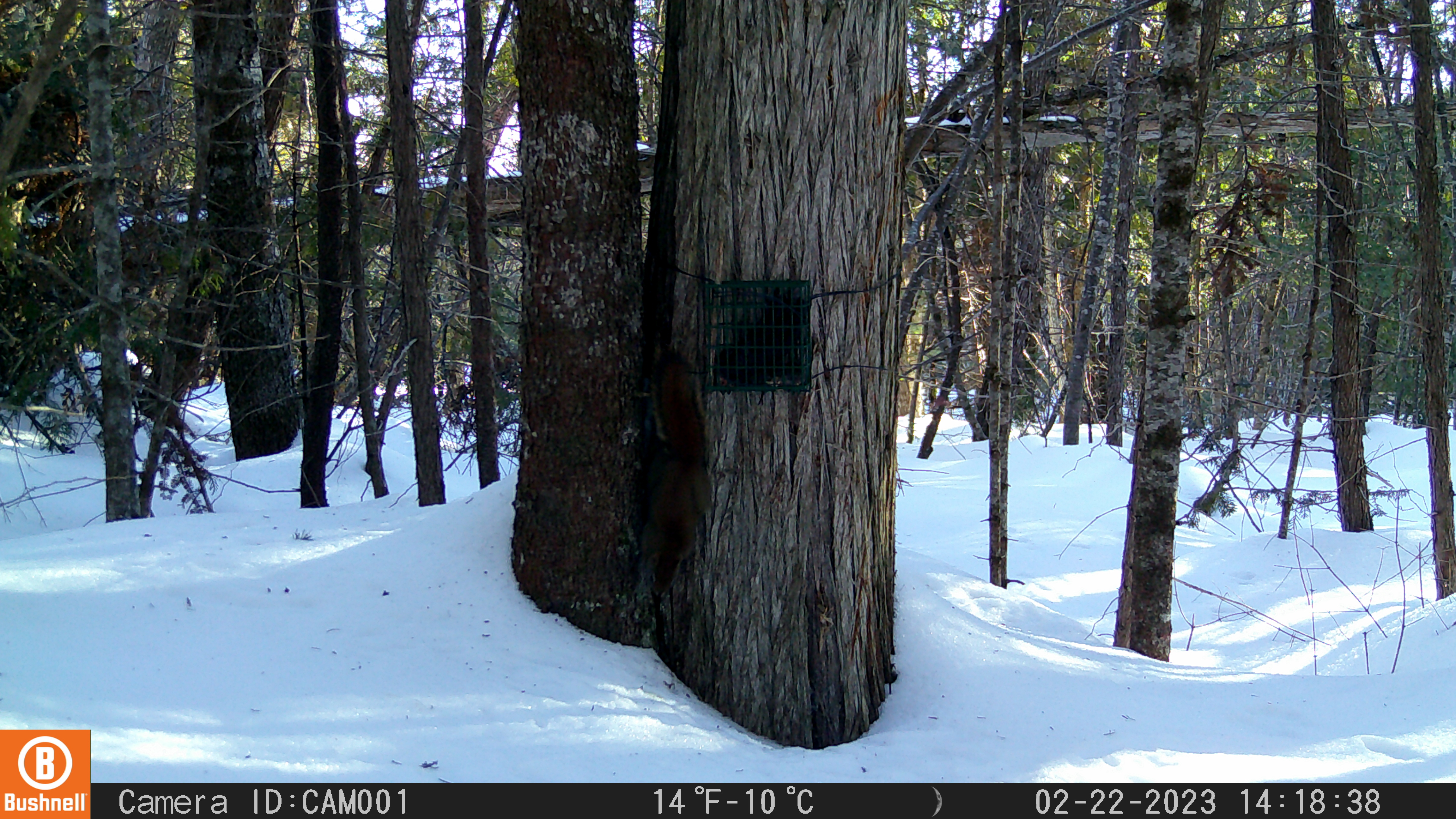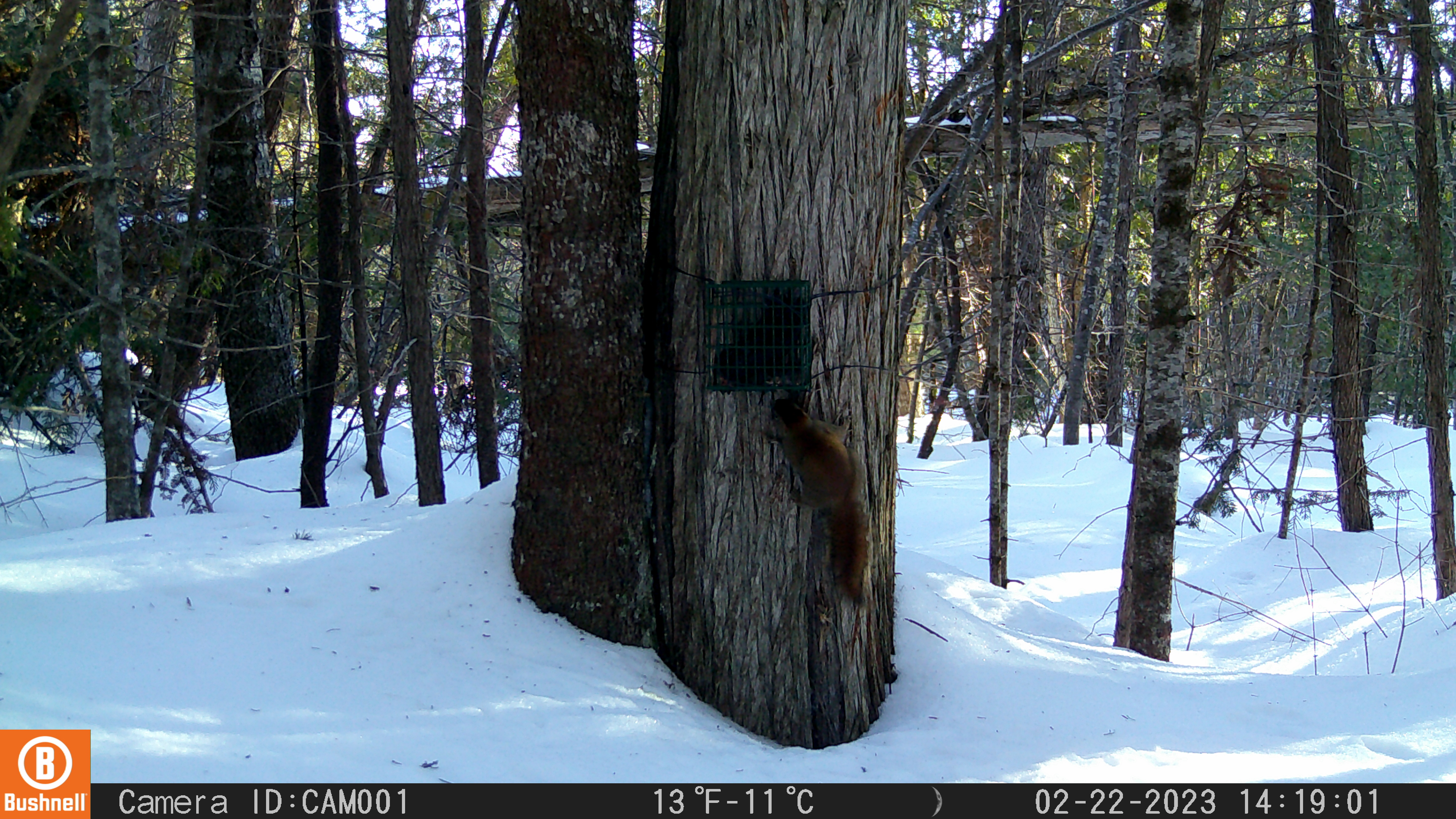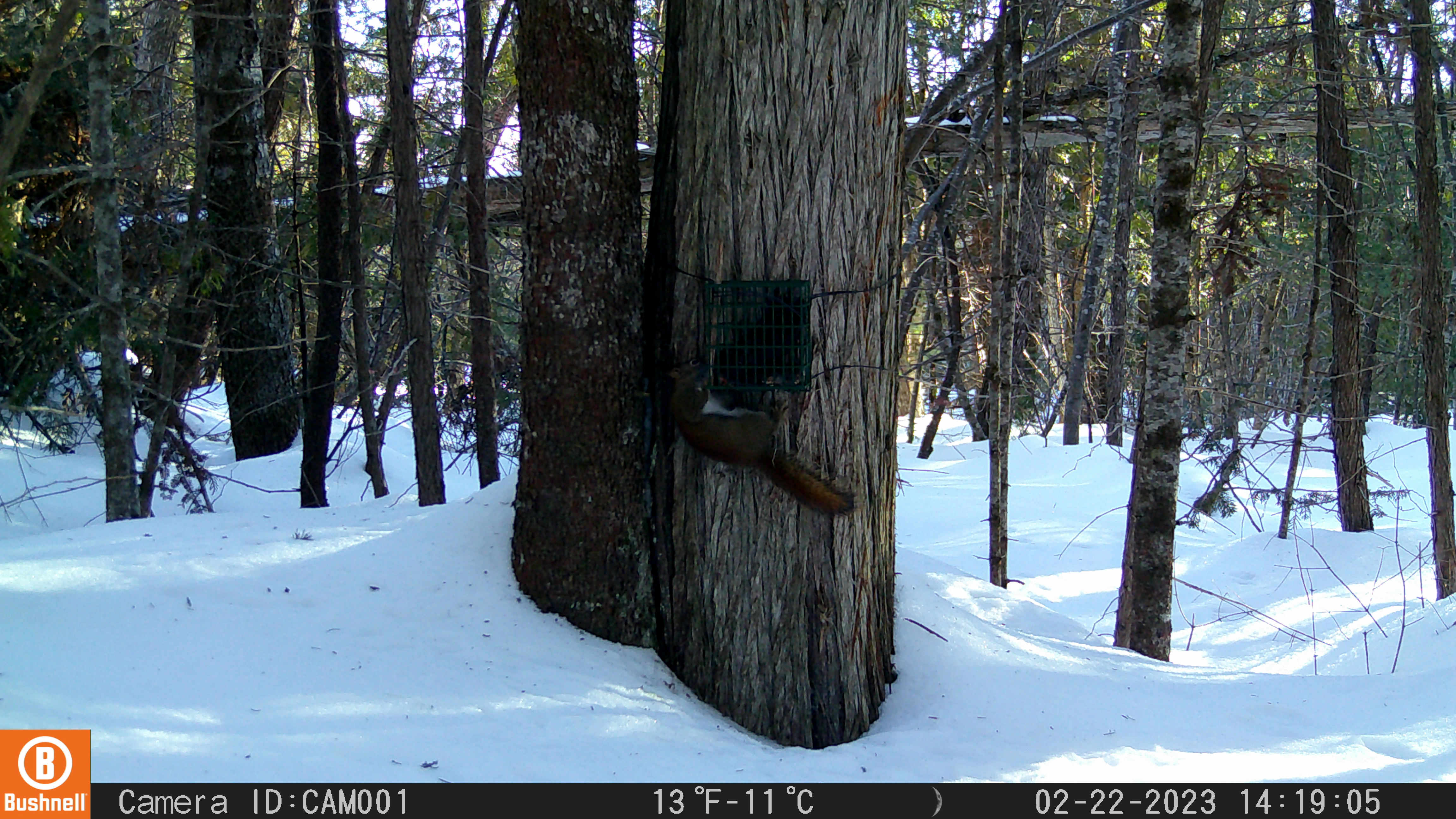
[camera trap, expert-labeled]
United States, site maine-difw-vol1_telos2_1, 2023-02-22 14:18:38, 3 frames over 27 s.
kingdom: Animalia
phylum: Chordata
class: Mammalia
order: Rodentia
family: Sciuridae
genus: Tamiasciurus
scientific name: Tamiasciurus hudsonicus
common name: red squirrel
Red squirrel (Tamiasciurus hudsonicus).